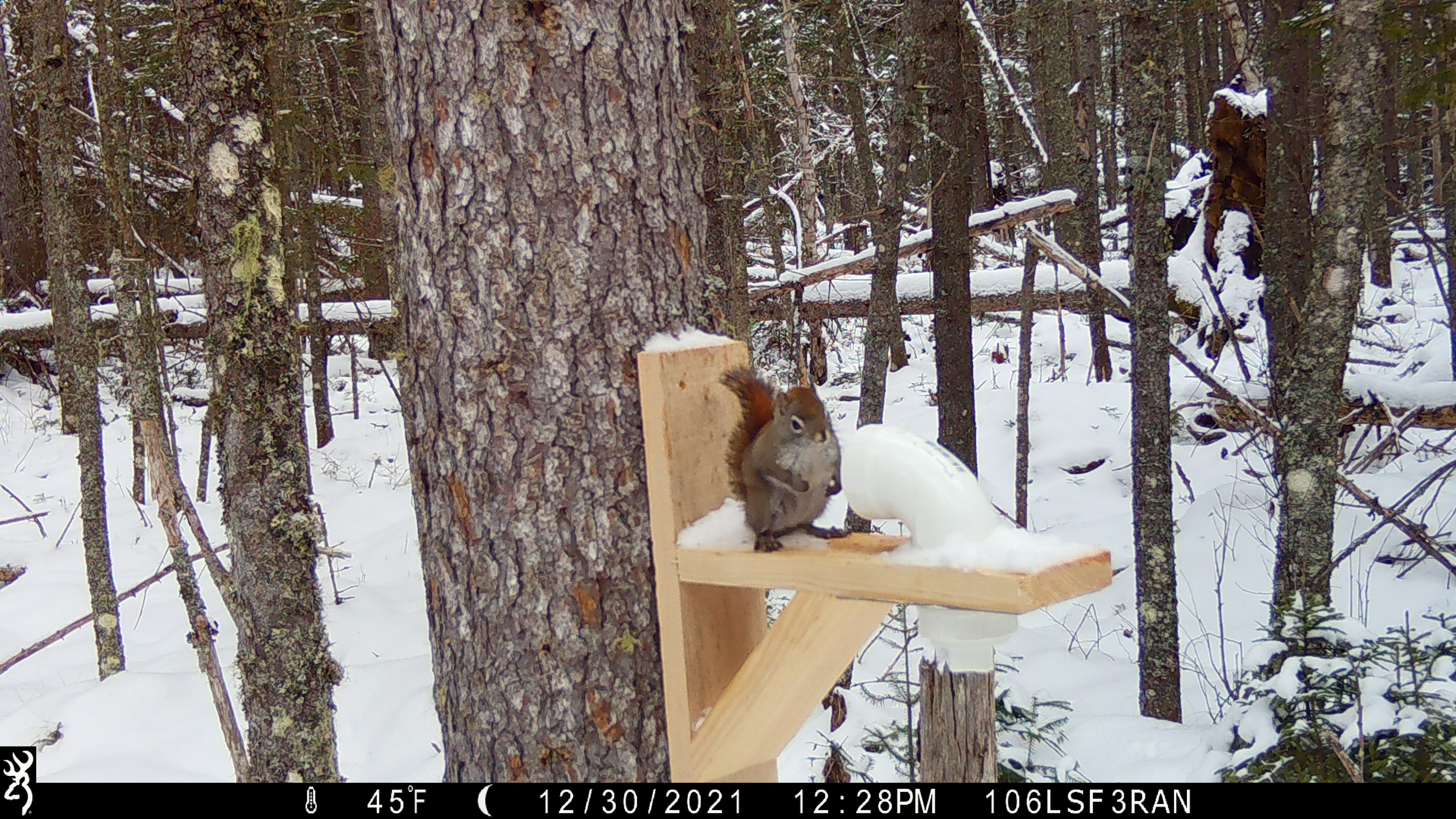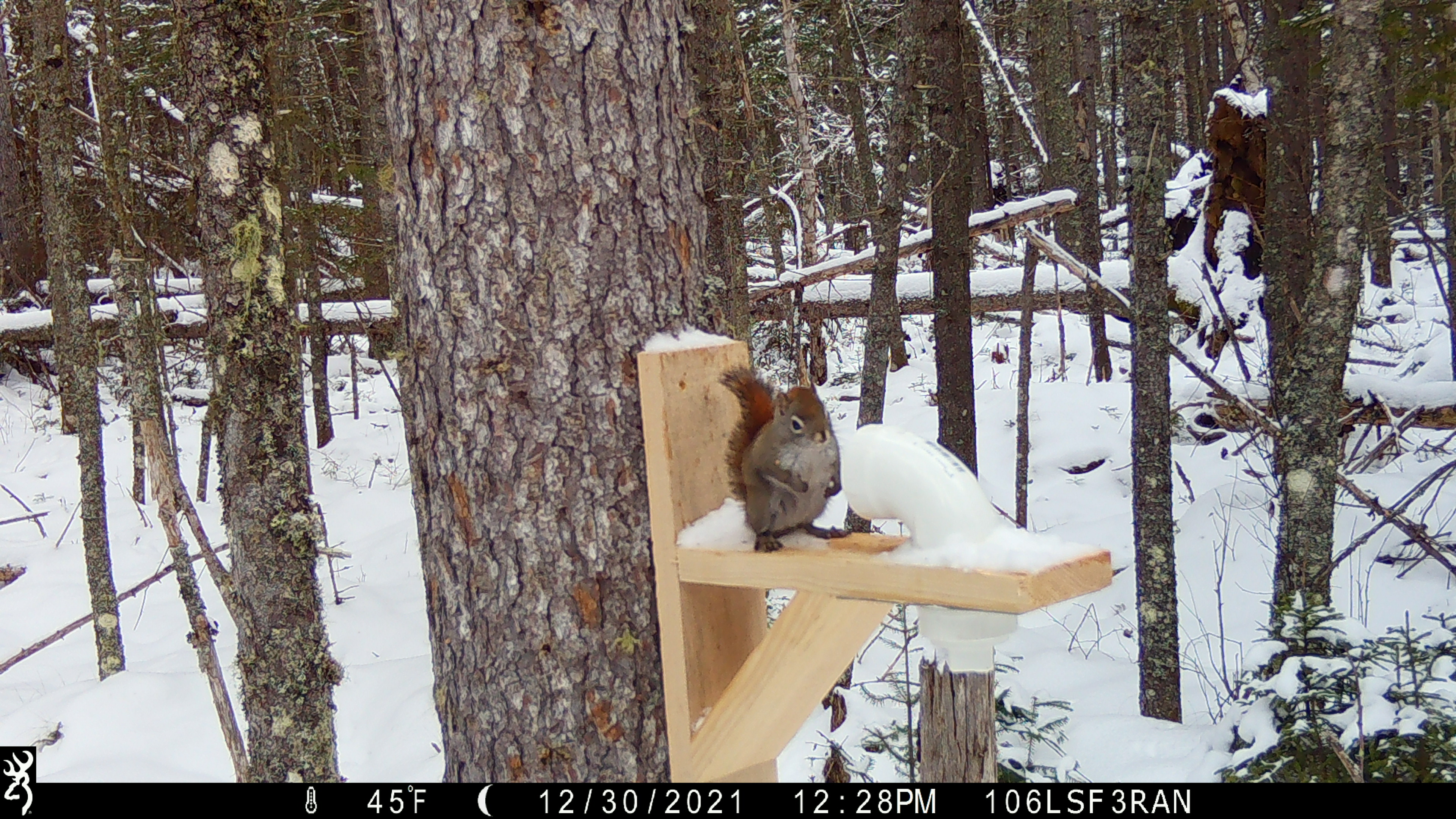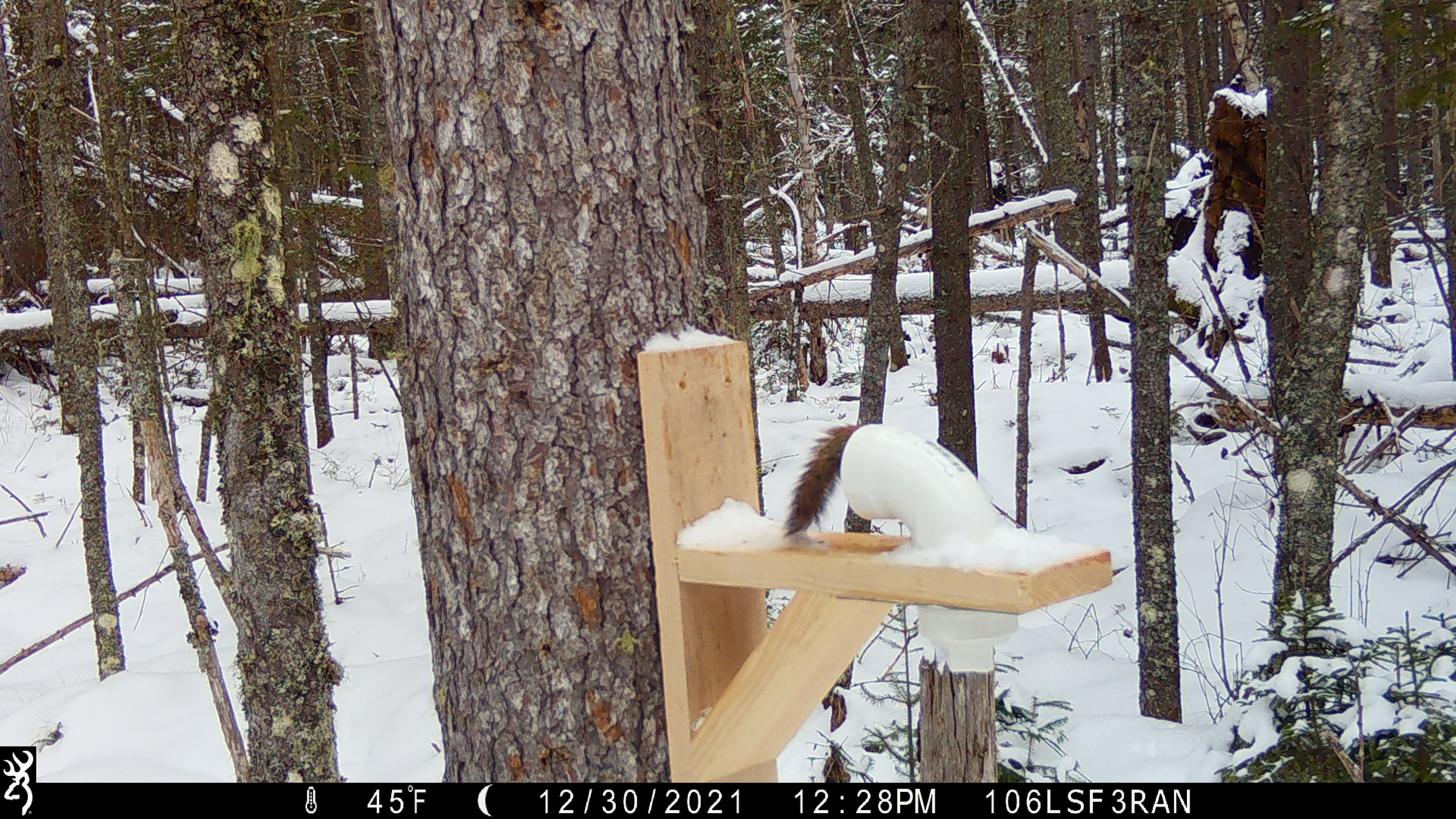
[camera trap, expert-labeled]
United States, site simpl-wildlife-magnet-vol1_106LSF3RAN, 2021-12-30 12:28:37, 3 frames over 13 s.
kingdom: Animalia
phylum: Chordata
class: Mammalia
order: Rodentia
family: Sciuridae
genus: Tamiasciurus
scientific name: Tamiasciurus hudsonicus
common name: red squirrel